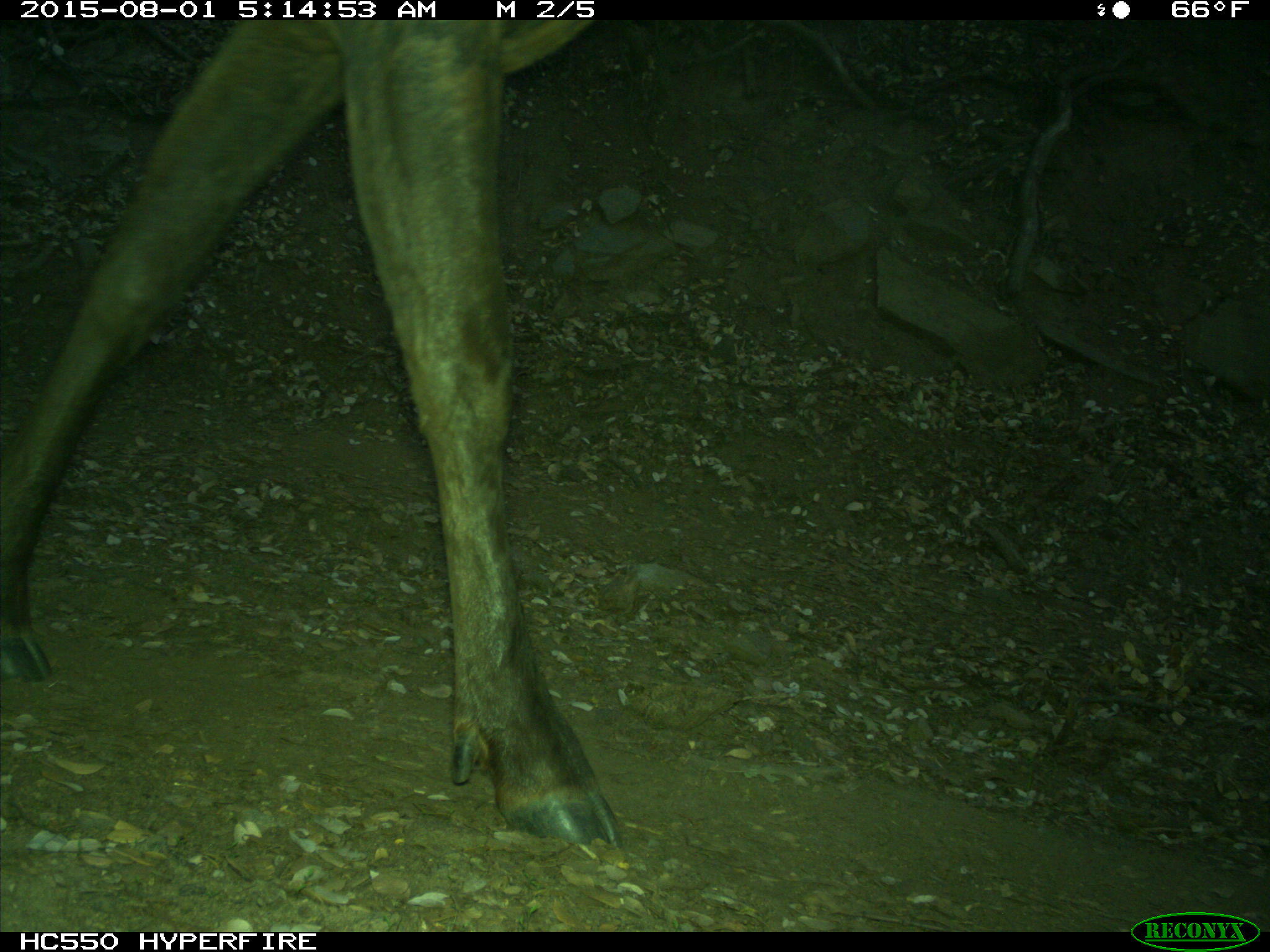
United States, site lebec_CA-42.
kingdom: Animalia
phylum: Chordata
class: Mammalia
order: Artiodactyla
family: Cervidae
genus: Cervus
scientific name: Cervus canadensis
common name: elk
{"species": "Cervus canadensis (elk)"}